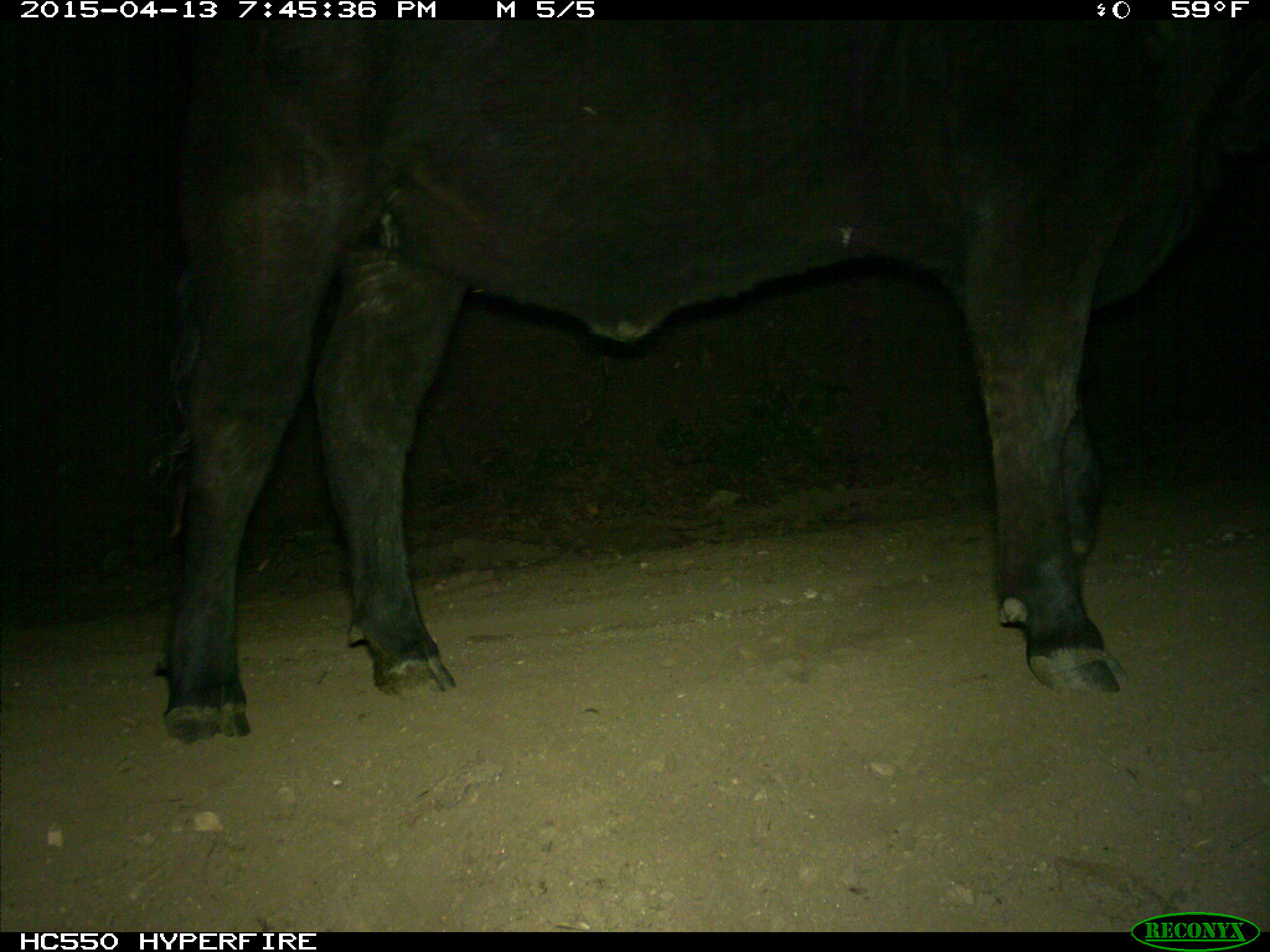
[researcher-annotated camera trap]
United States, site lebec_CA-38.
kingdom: Animalia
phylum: Chordata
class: Mammalia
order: Artiodactyla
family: Bovidae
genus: Bos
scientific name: Bos taurus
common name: domestic cow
Bos taurus (domestic cow).